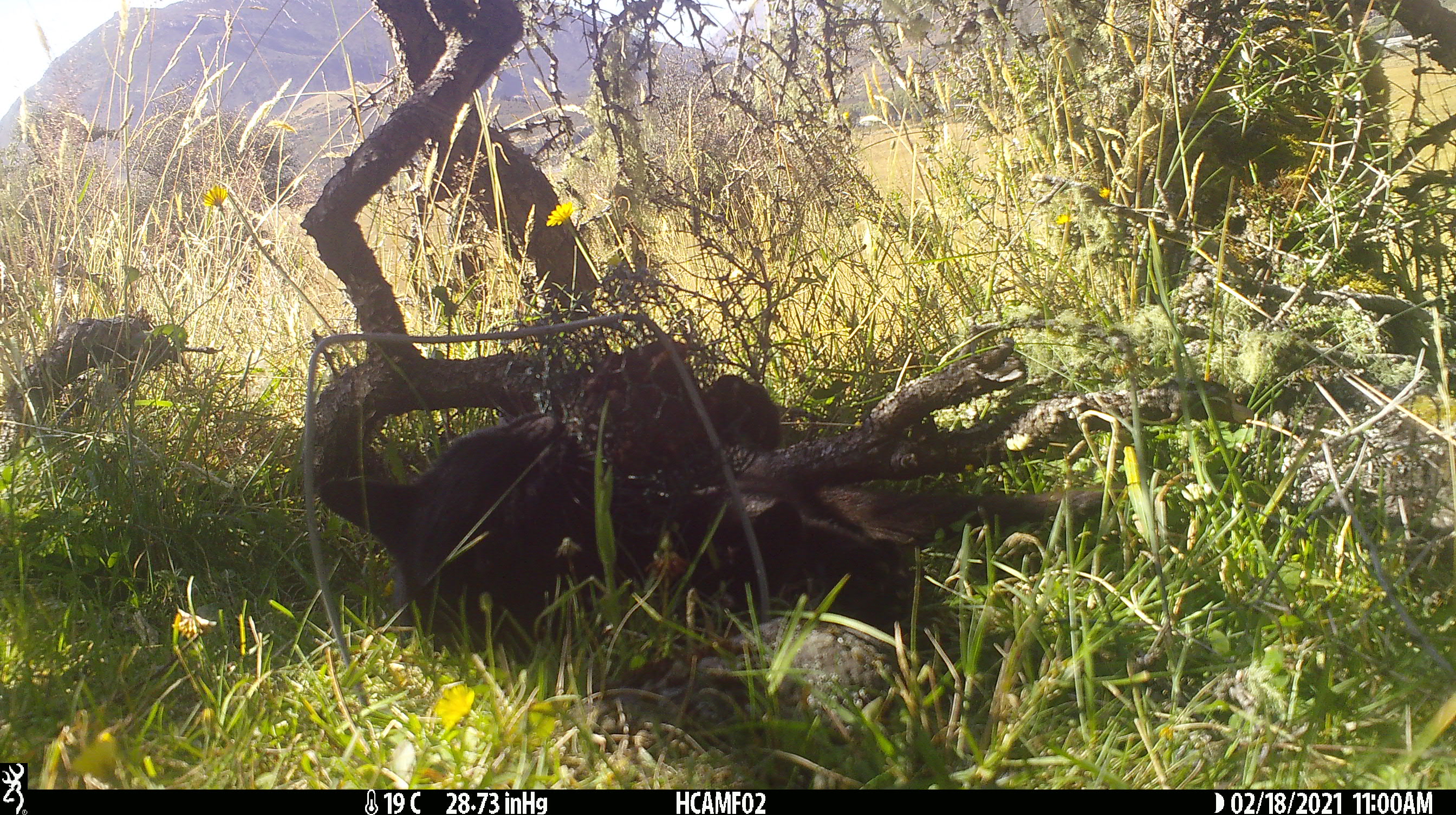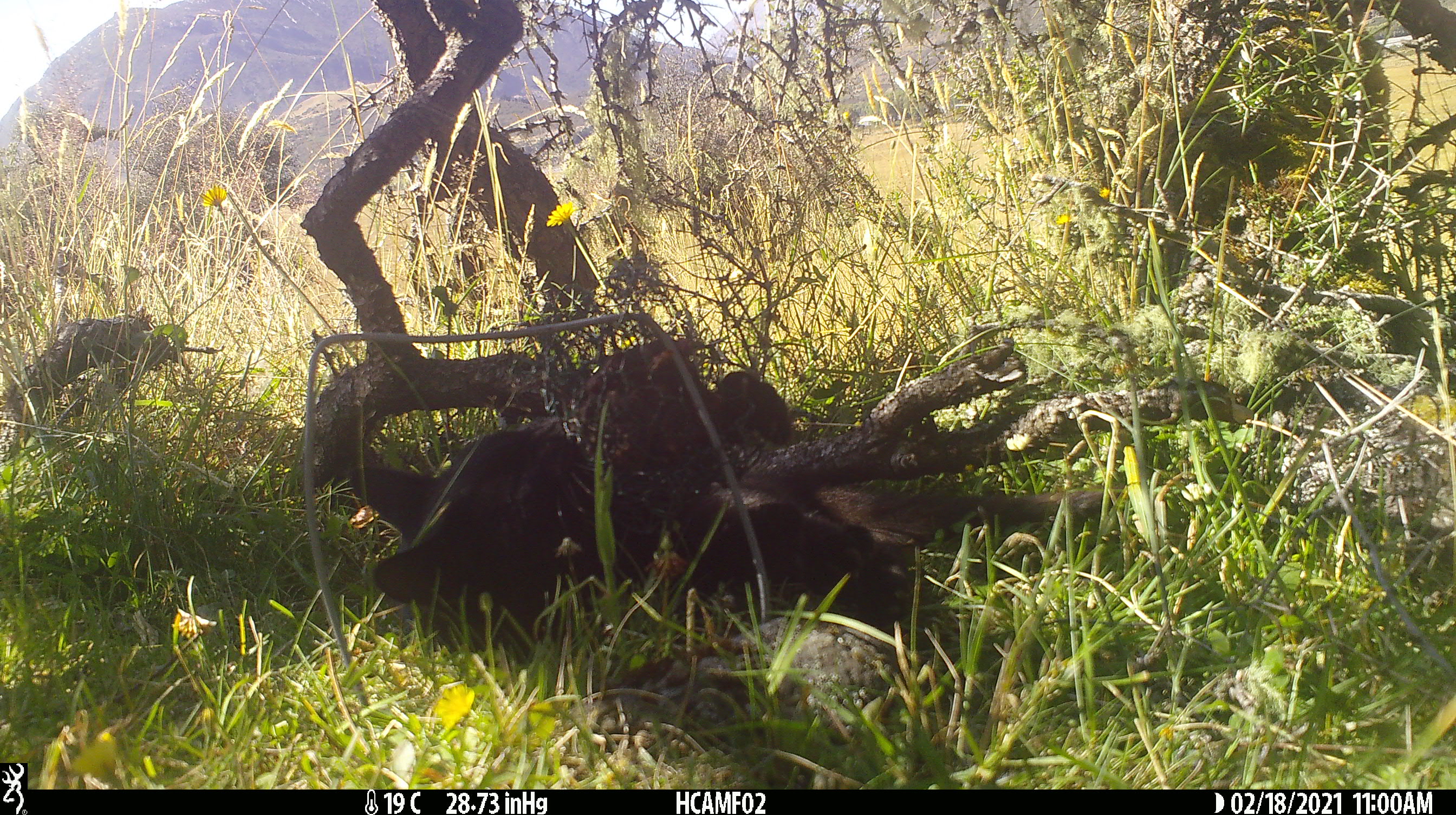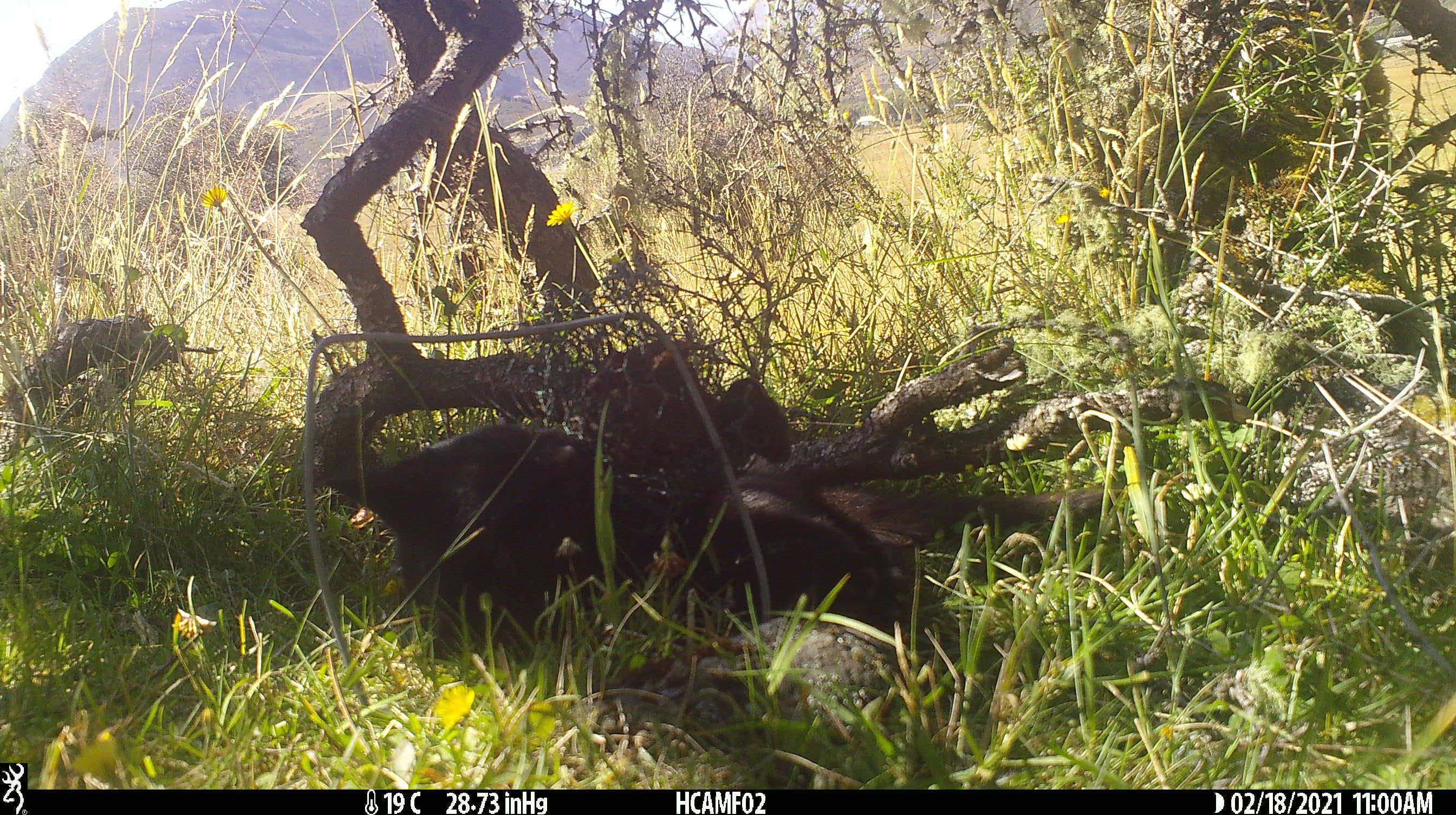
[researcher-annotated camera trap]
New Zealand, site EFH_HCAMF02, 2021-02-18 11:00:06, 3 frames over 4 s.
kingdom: Animalia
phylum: Chordata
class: Mammalia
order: Carnivora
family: Felidae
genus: Felis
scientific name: Felis catus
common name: domestic cat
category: cat